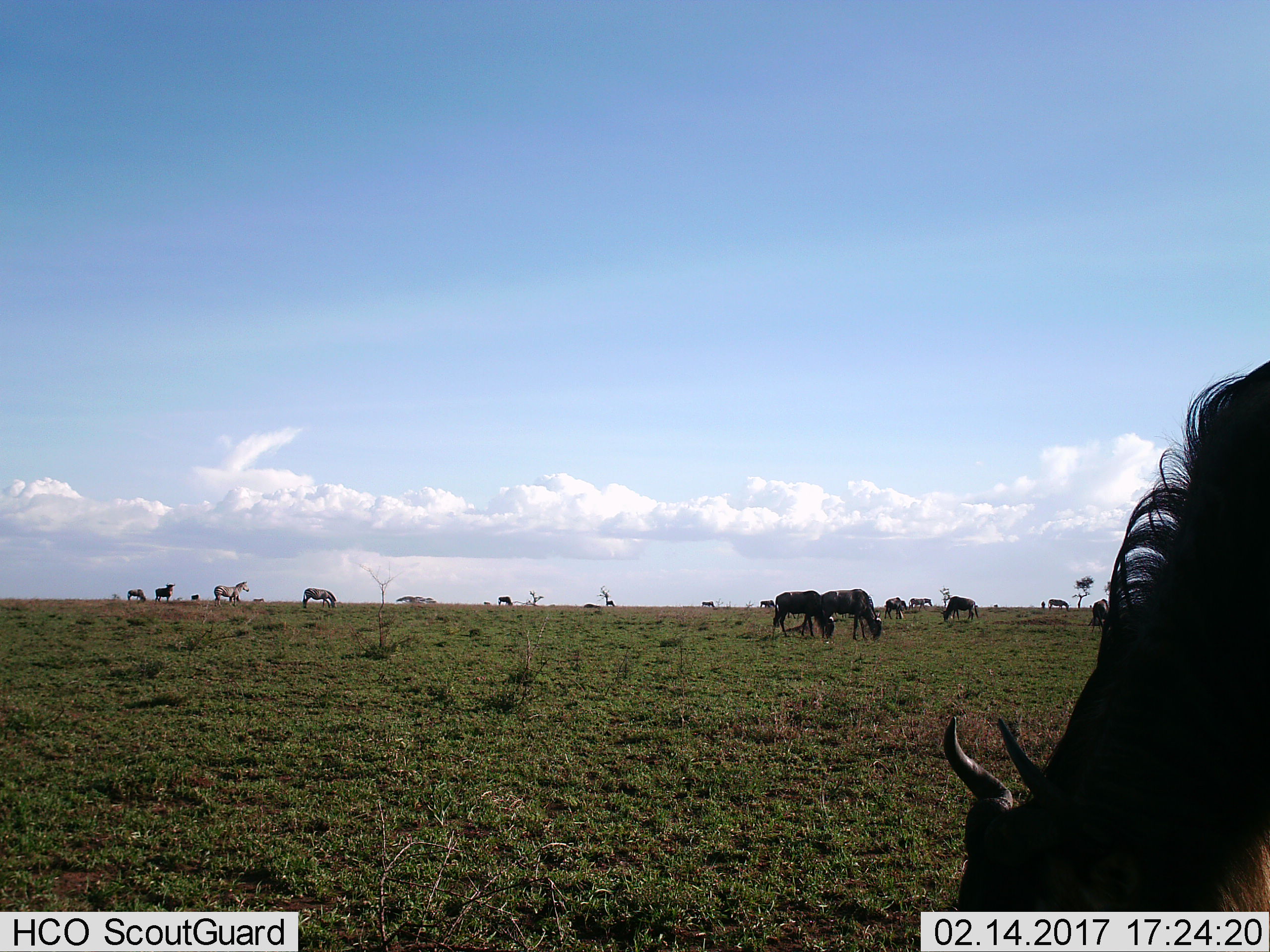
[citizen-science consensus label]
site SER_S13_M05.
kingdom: Animalia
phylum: Chordata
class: Mammalia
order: Artiodactyla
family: Bovidae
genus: Connochaetes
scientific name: Connochaetes taurinus taurinus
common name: blue wildebeest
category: wildebeestblue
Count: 11-50.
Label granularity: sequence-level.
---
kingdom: Animalia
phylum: Chordata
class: Mammalia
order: Perissodactyla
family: Equidae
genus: Equus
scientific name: Equus quagga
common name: plains zebra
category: zebraplains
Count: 4.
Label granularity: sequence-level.